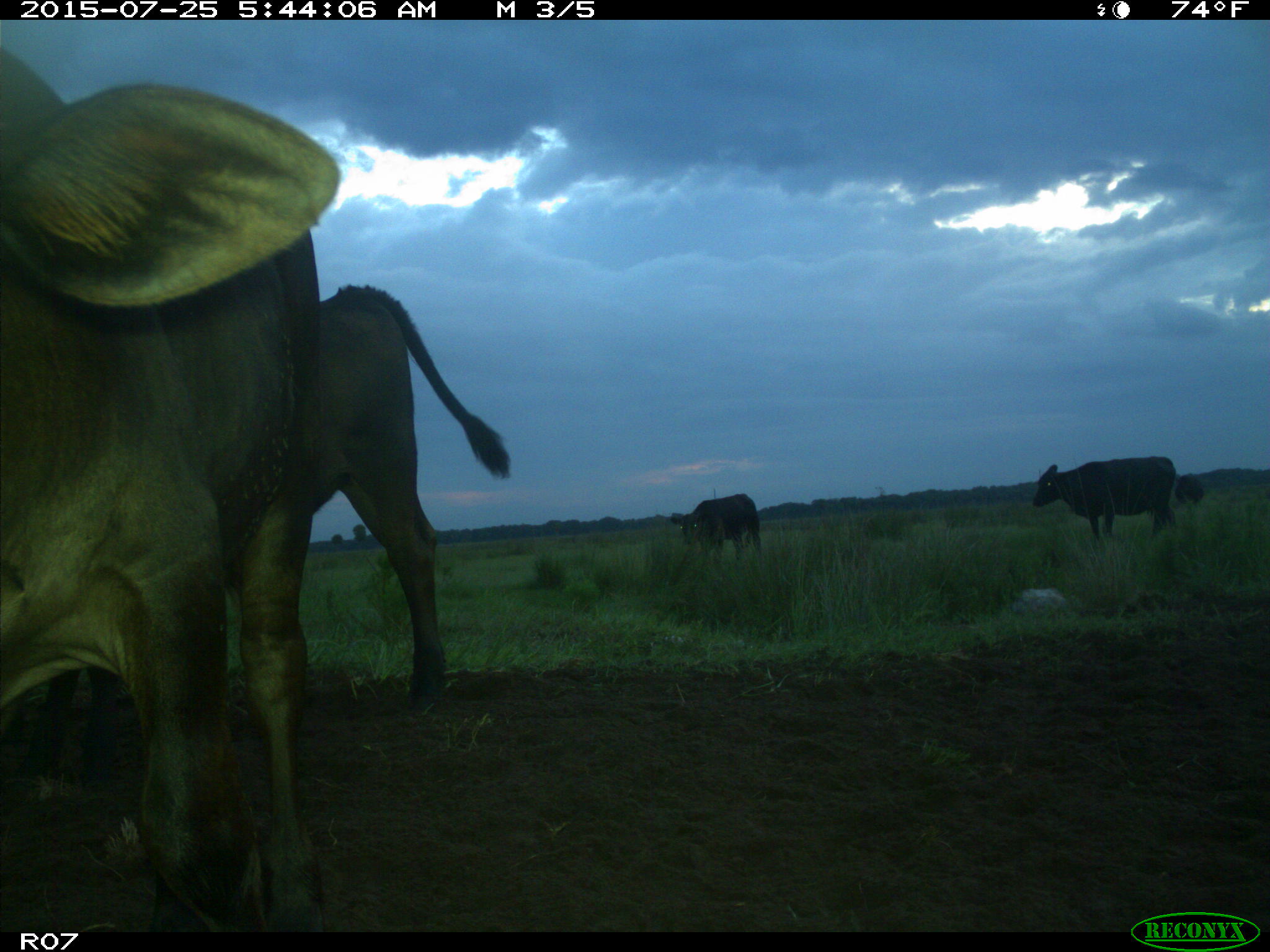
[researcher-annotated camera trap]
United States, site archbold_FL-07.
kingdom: Animalia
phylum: Chordata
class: Mammalia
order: Artiodactyla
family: Bovidae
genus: Bos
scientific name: Bos taurus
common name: domestic cow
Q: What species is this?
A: Bos taurus (domestic cow).